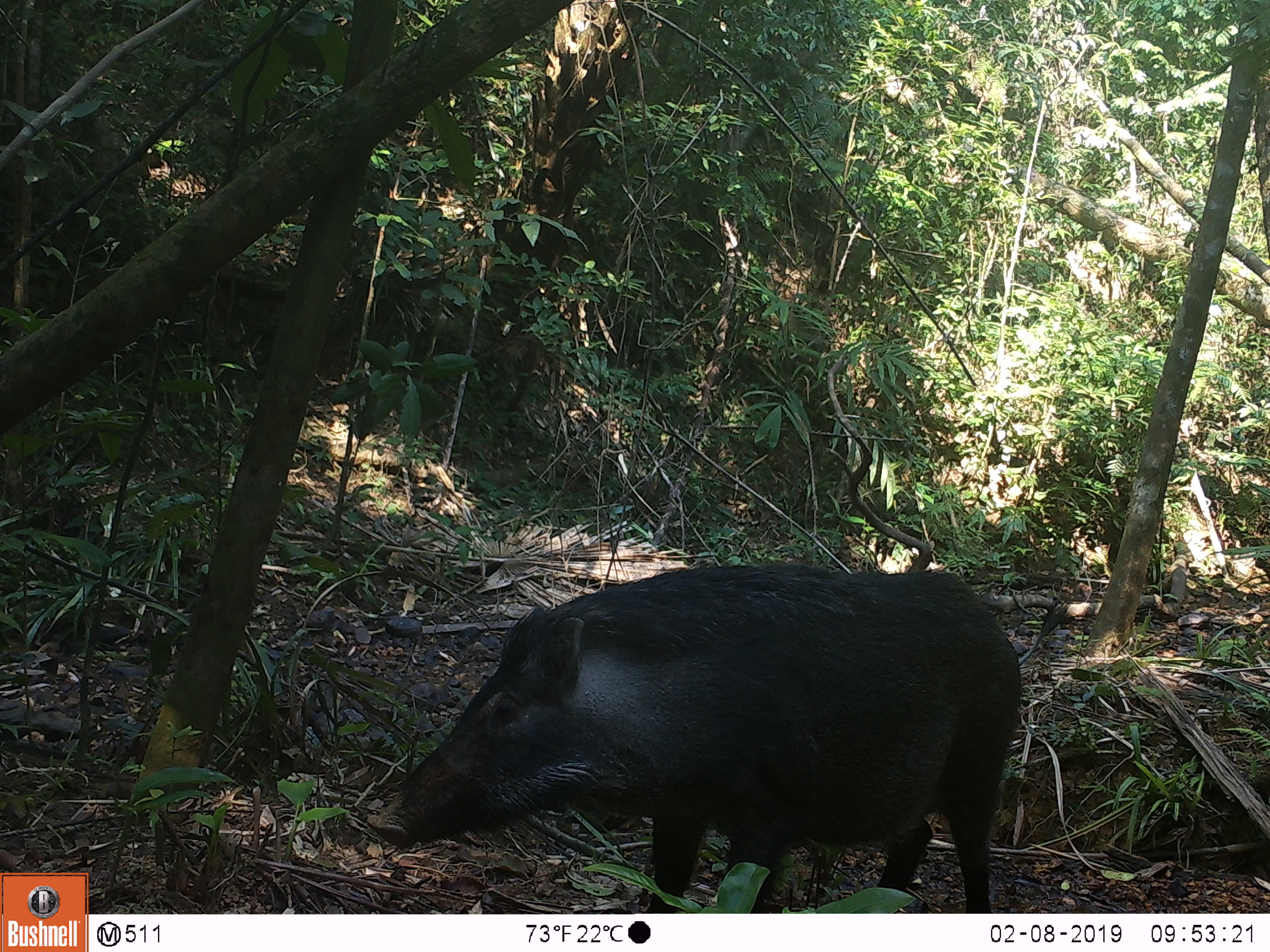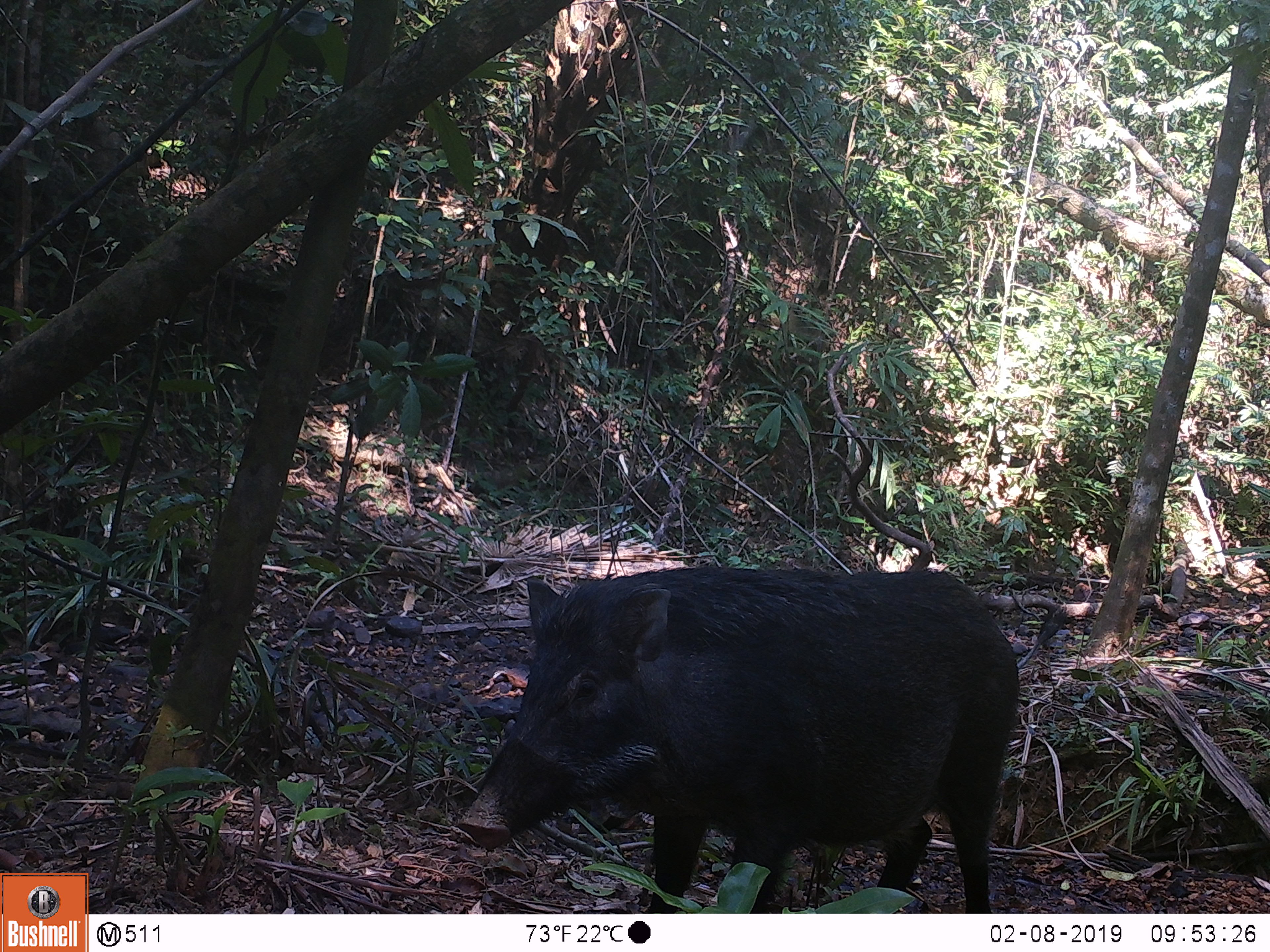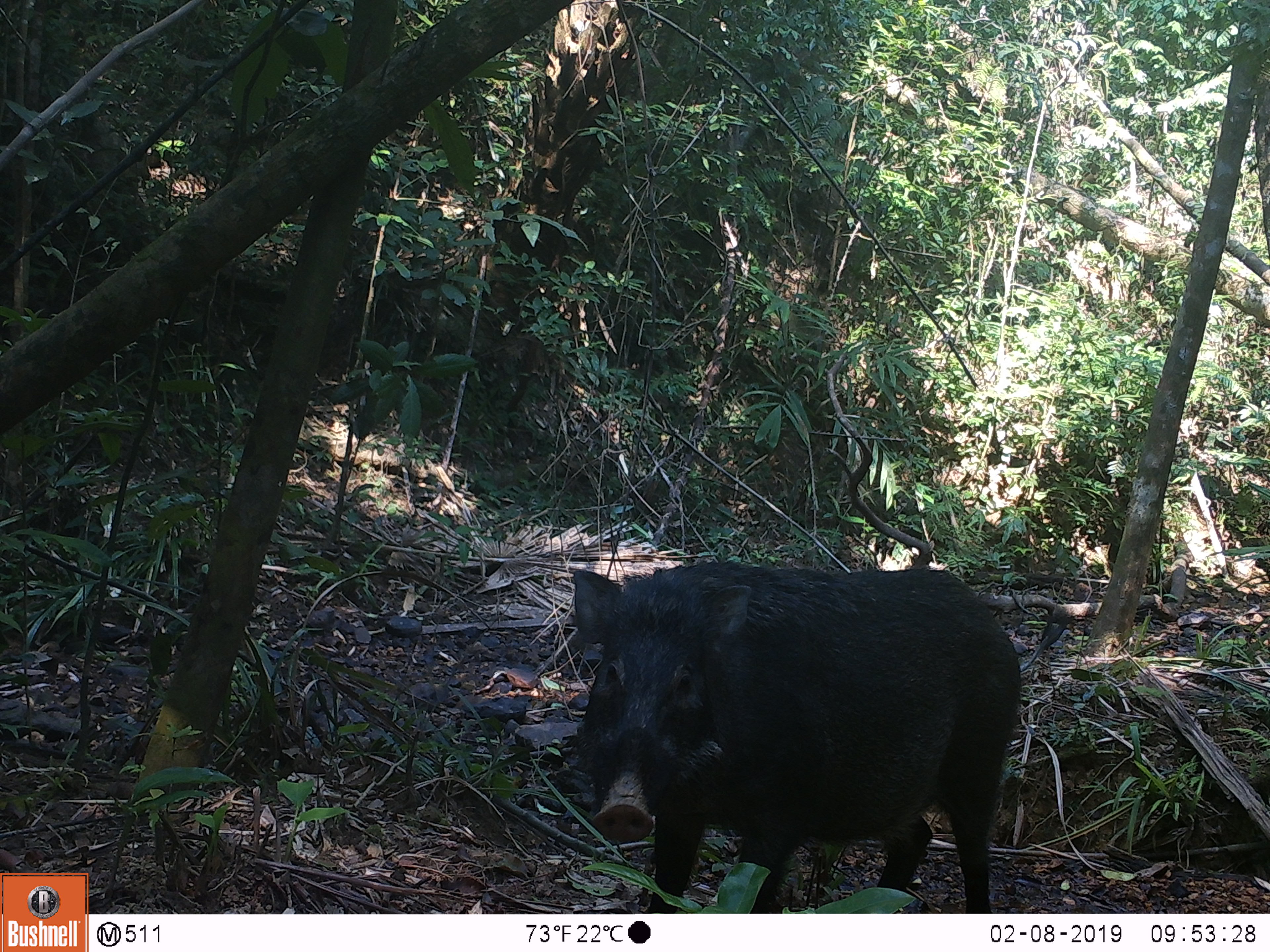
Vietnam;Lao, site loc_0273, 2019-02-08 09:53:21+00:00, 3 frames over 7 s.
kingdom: Animalia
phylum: Chordata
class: Mammalia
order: Artiodactyla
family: Suidae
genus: Sus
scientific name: Sus scrofa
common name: eurasian wild pig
Eurasian wild pig (Sus scrofa). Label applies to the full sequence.